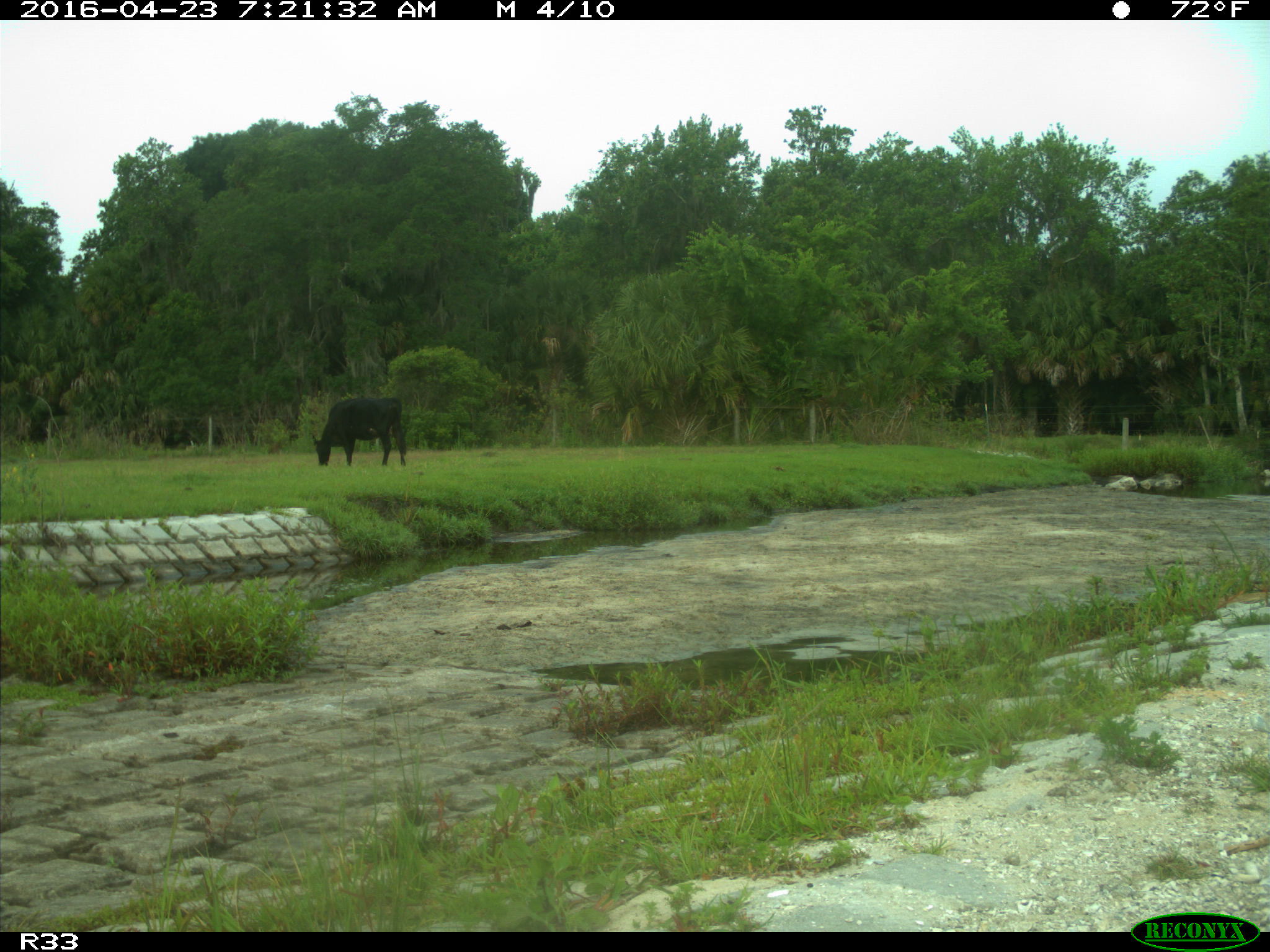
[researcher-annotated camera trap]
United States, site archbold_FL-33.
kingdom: Animalia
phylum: Chordata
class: Mammalia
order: Artiodactyla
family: Bovidae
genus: Bos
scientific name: Bos taurus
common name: domestic cow